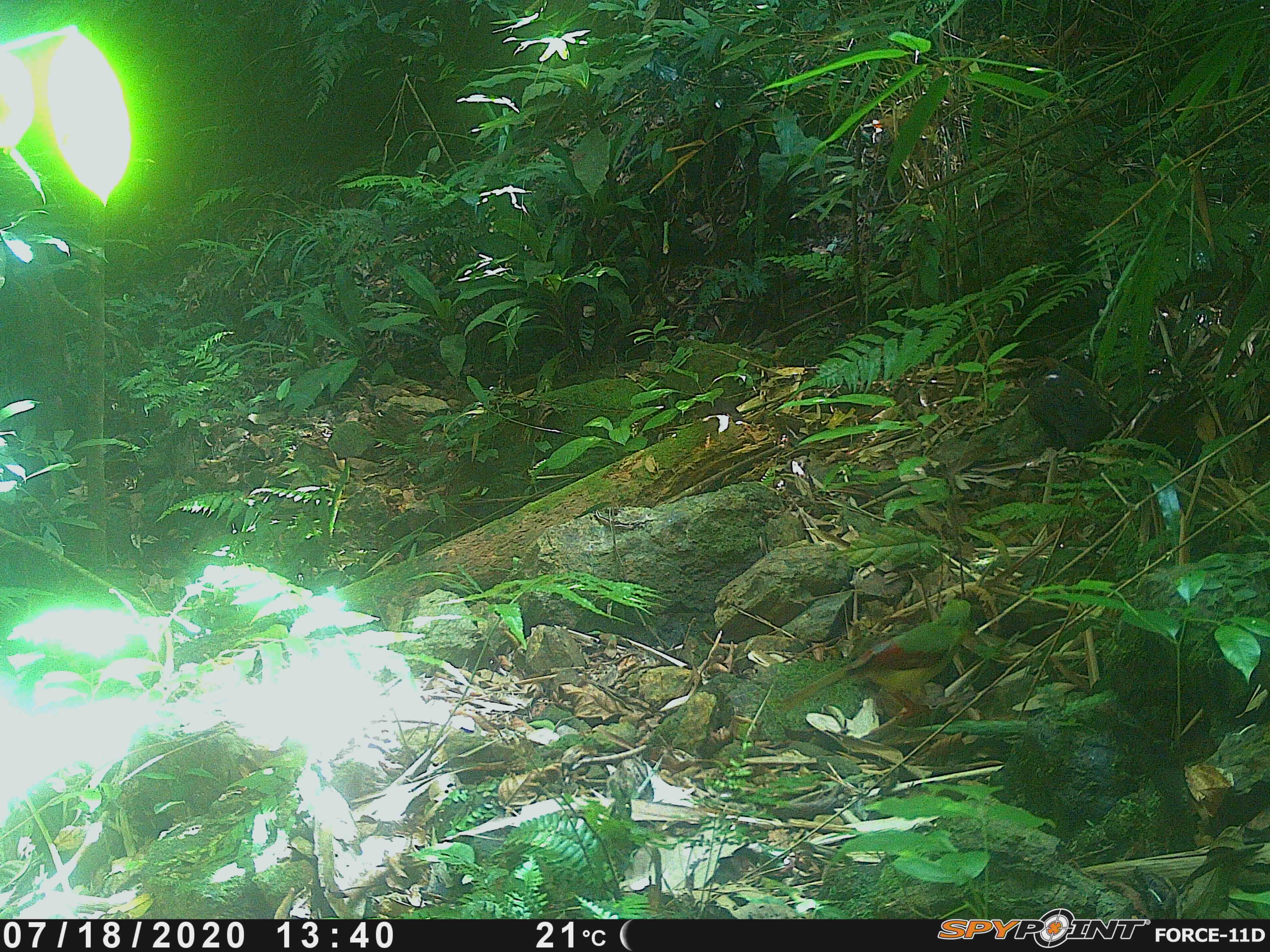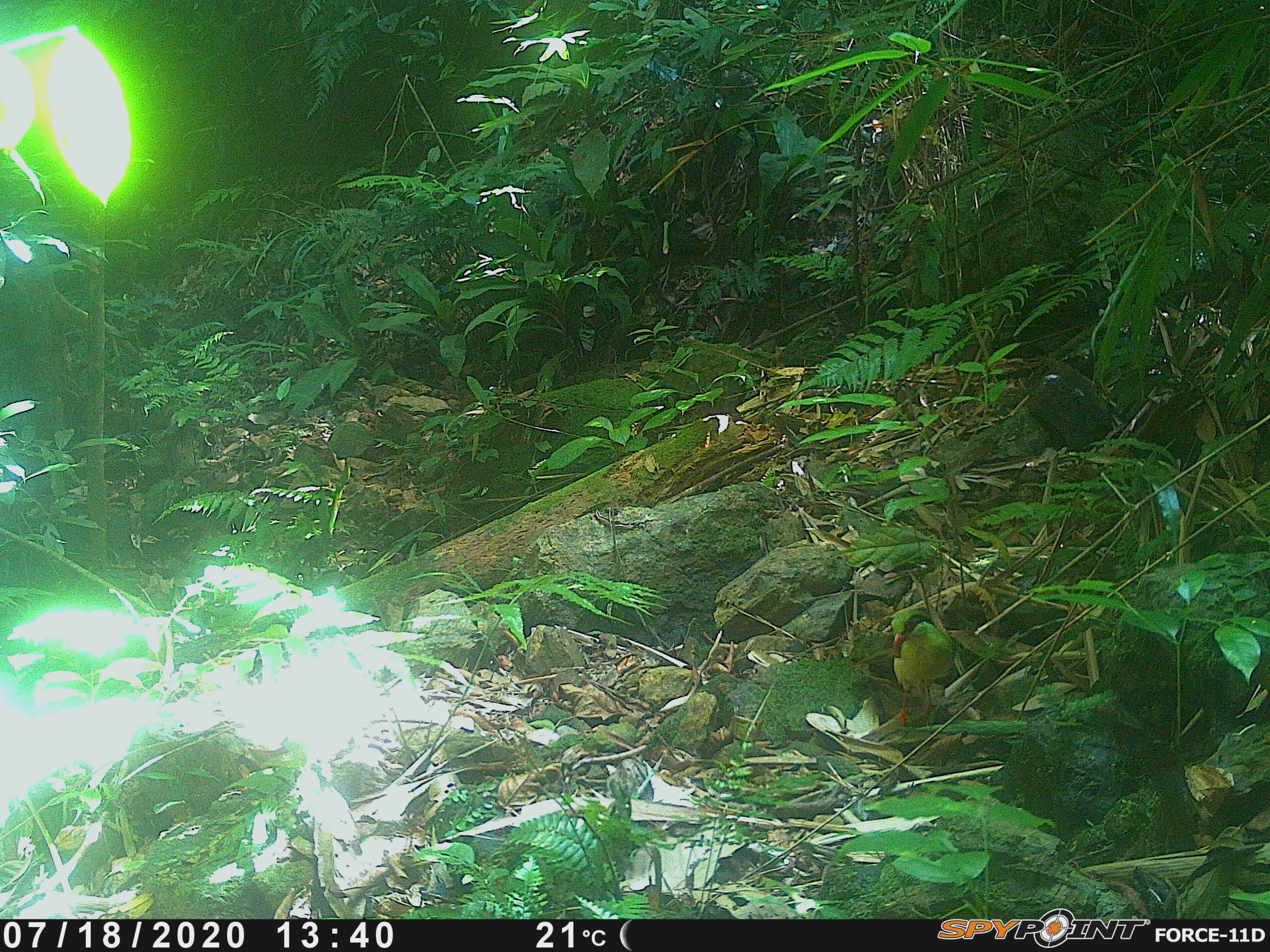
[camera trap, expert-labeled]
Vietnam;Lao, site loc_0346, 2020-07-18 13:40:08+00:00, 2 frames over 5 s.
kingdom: Animalia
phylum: Chordata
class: Aves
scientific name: Aves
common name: bird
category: unidentified bird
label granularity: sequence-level